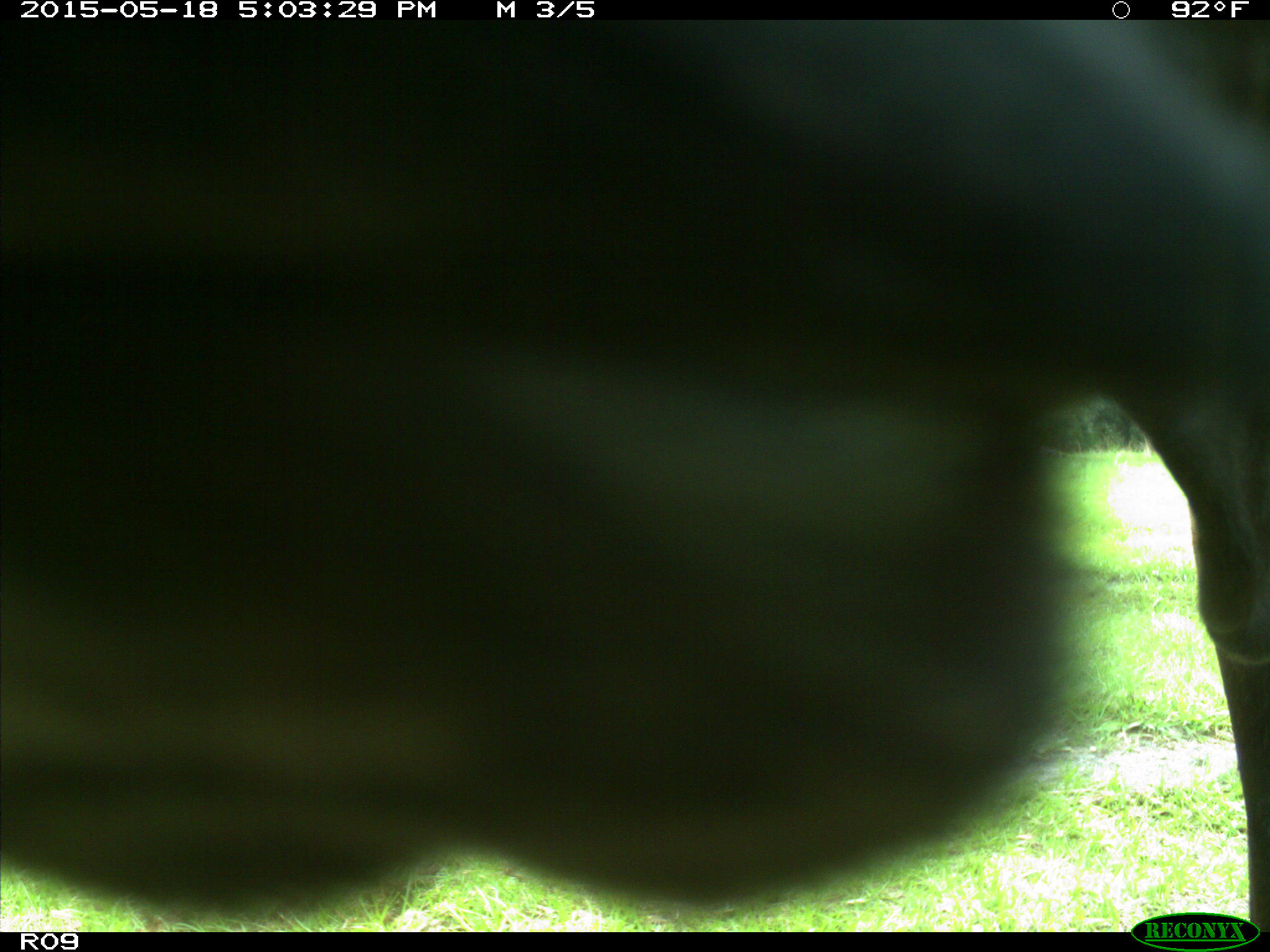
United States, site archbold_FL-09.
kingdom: Animalia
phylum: Chordata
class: Mammalia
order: Artiodactyla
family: Bovidae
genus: Bos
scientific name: Bos taurus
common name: domestic cow